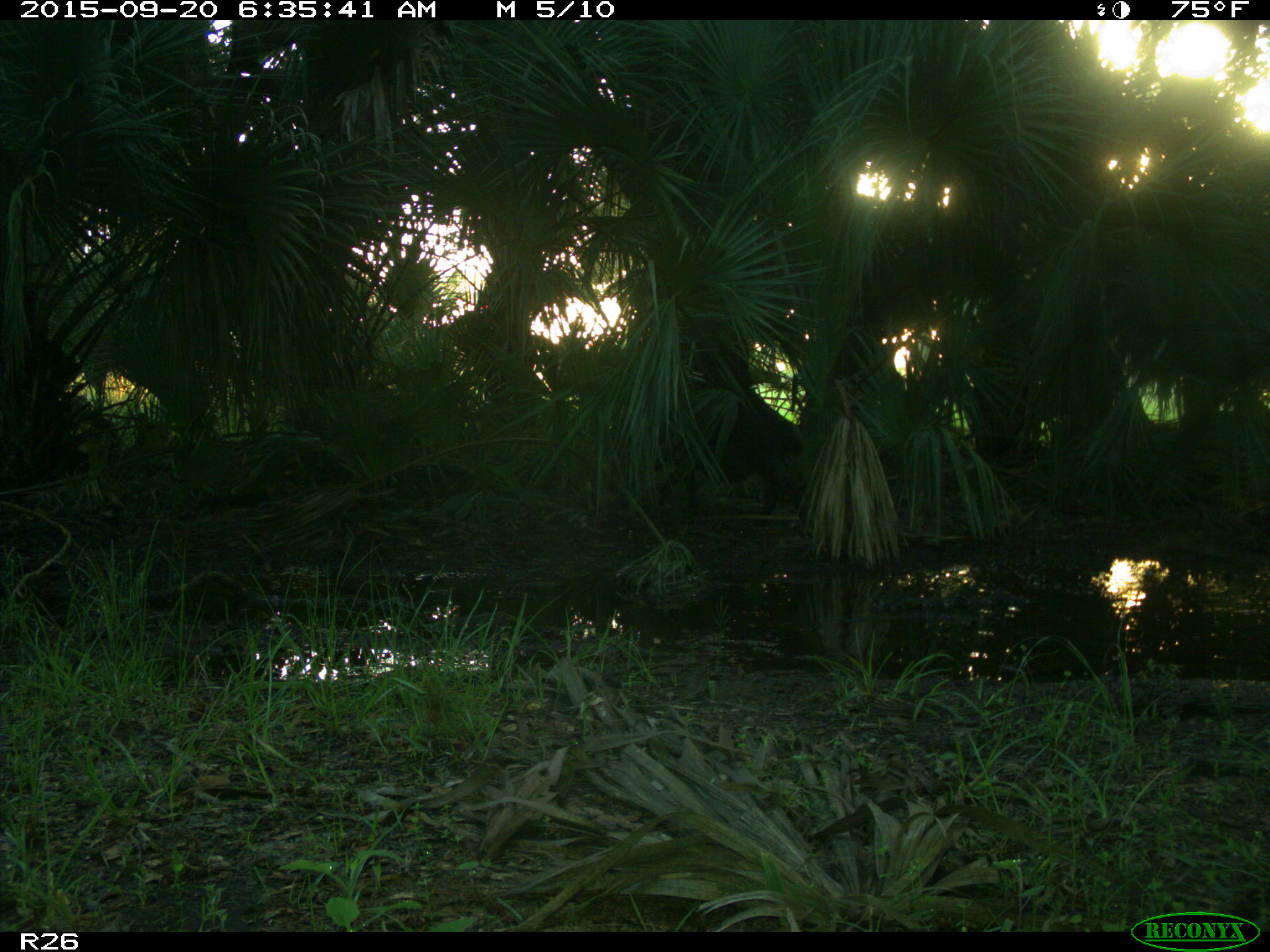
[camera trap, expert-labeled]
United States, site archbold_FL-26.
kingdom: Animalia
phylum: Chordata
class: Mammalia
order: Artiodactyla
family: Suidae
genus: Sus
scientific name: Sus scrofa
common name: wild boar